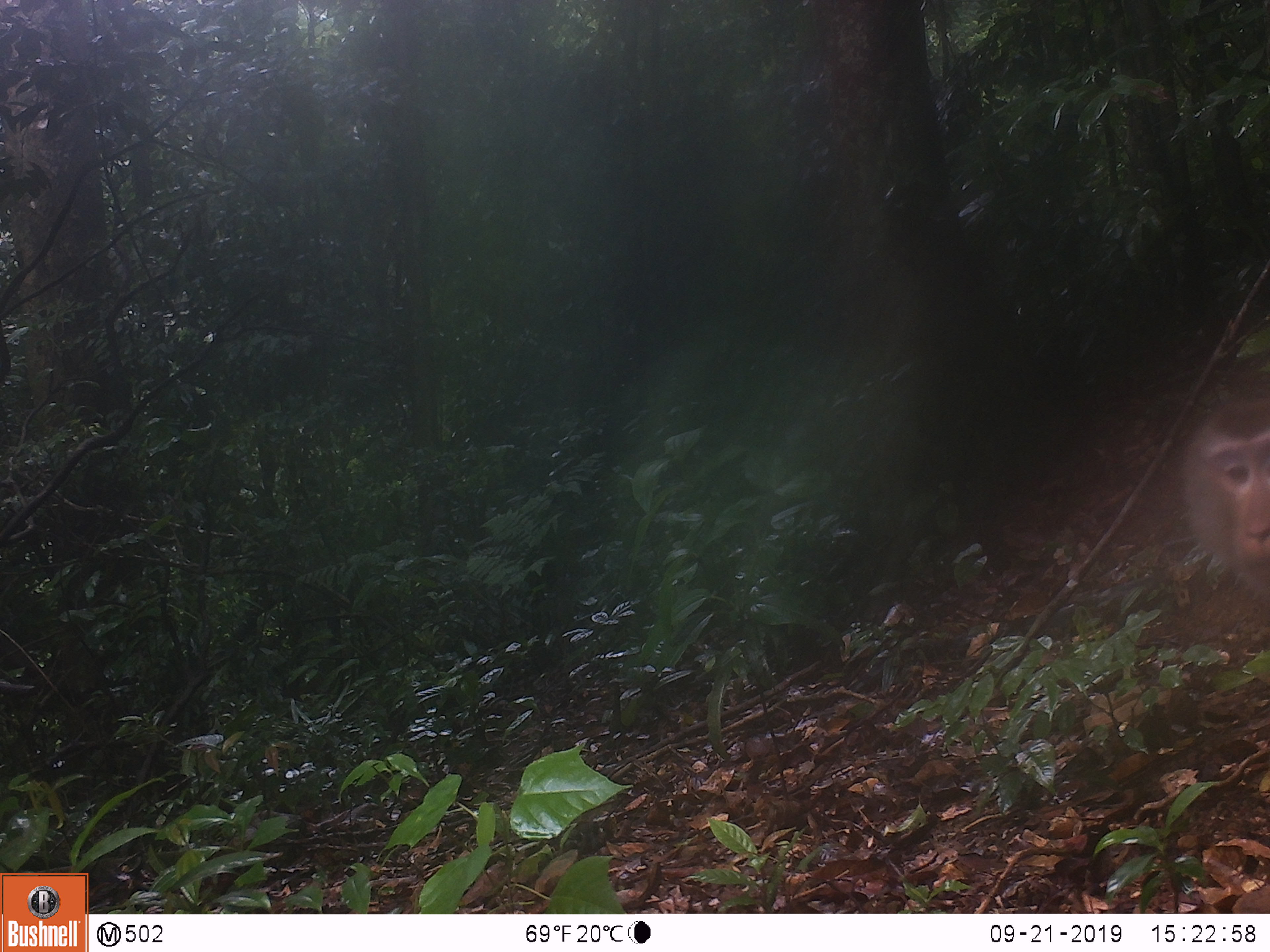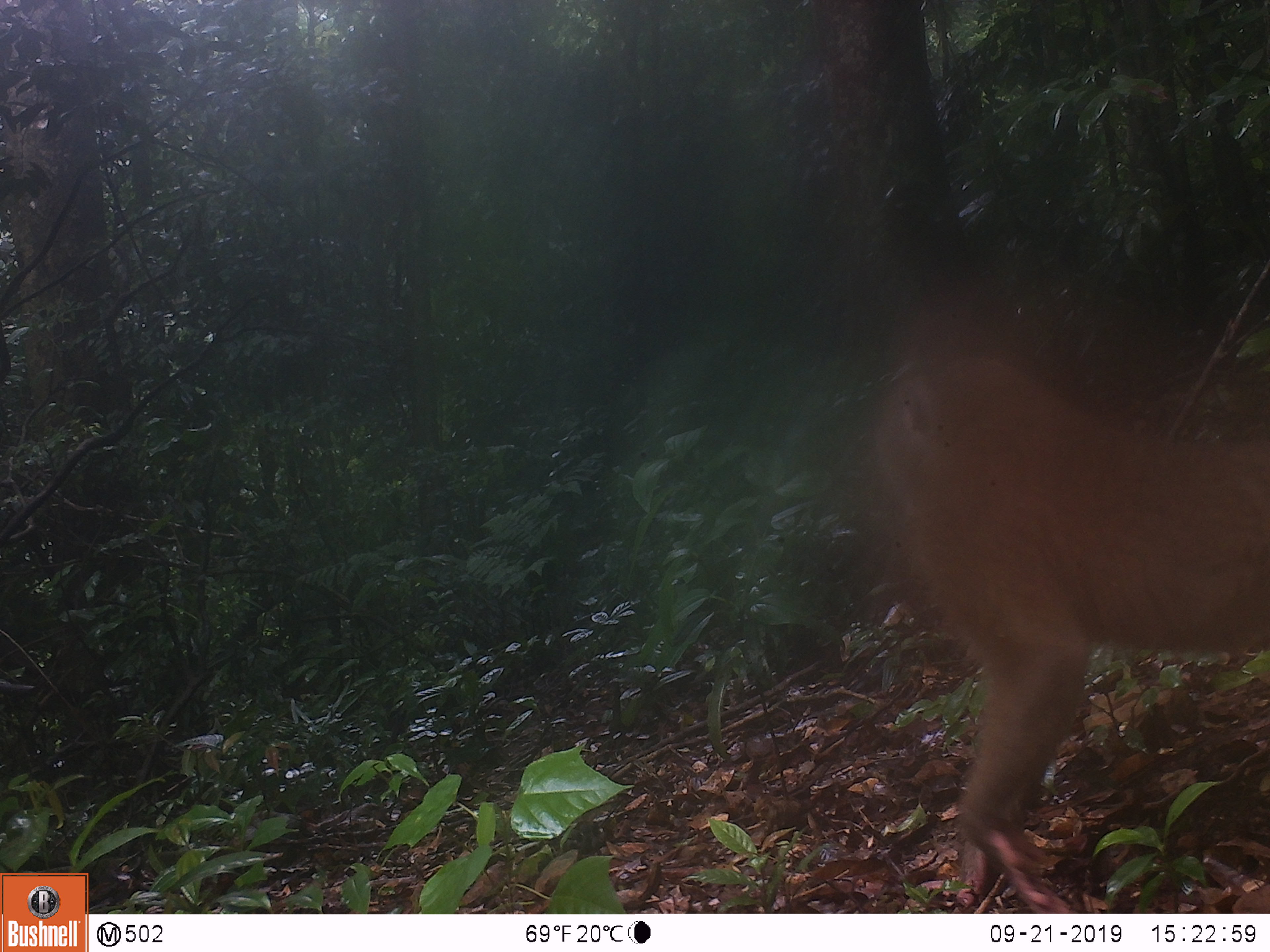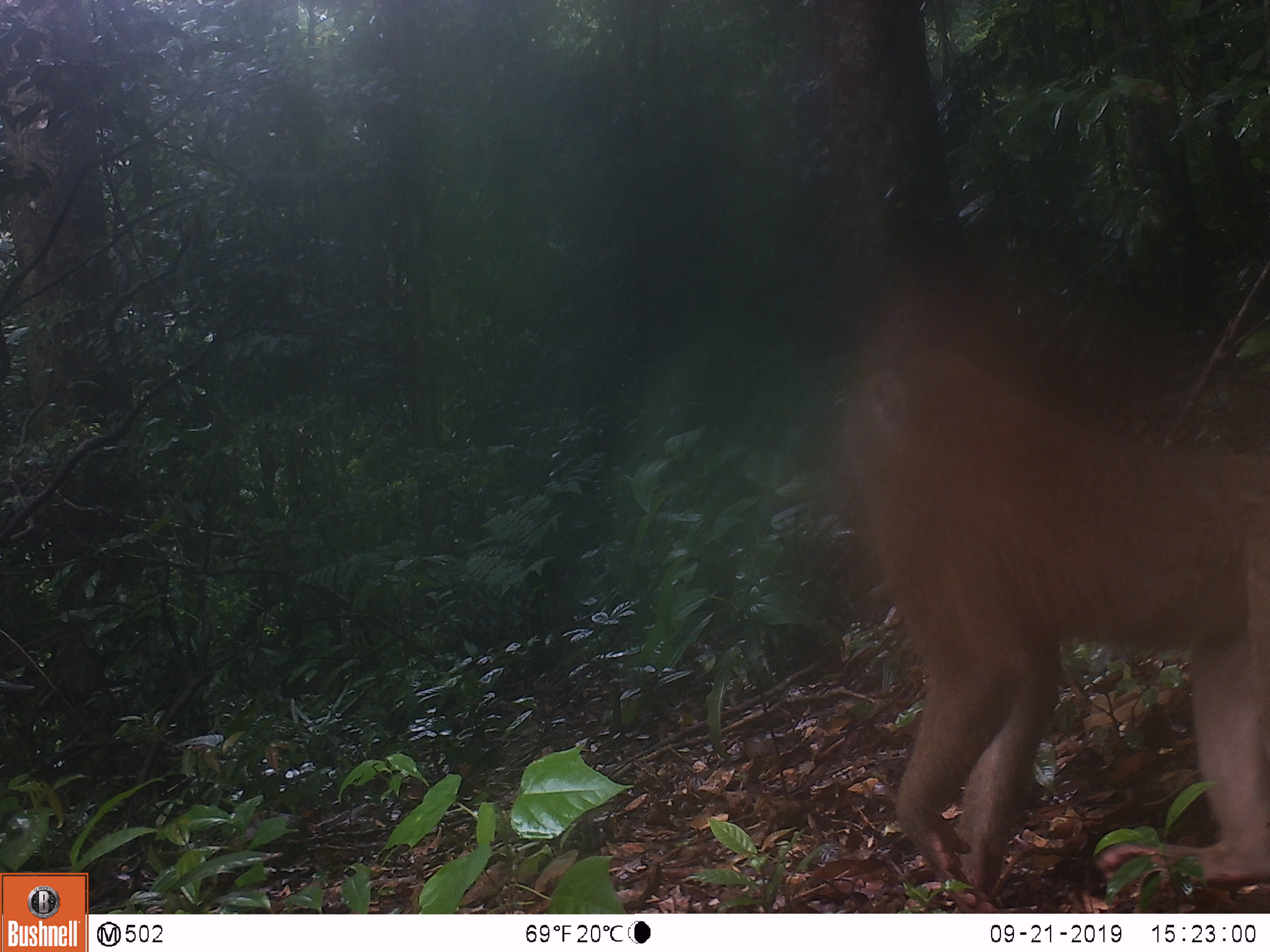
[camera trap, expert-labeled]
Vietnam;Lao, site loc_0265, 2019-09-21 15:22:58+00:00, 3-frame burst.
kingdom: Animalia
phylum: Chordata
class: Mammalia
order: Primates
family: Cercopithecidae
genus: Macaca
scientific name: Macaca nemestrina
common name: pig-tailed macaque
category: pig tailed macaque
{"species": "pig tailed macaque (pig-tailed macaque) (Macaca nemestrina)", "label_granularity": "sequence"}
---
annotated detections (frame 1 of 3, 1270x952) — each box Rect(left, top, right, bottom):
pig tailed macaque: Rect(1181, 397, 1269, 605)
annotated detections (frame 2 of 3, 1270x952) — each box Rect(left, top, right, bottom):
pig tailed macaque: Rect(870, 346, 1268, 914)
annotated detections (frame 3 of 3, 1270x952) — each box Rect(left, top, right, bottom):
pig tailed macaque: Rect(843, 304, 1268, 914)